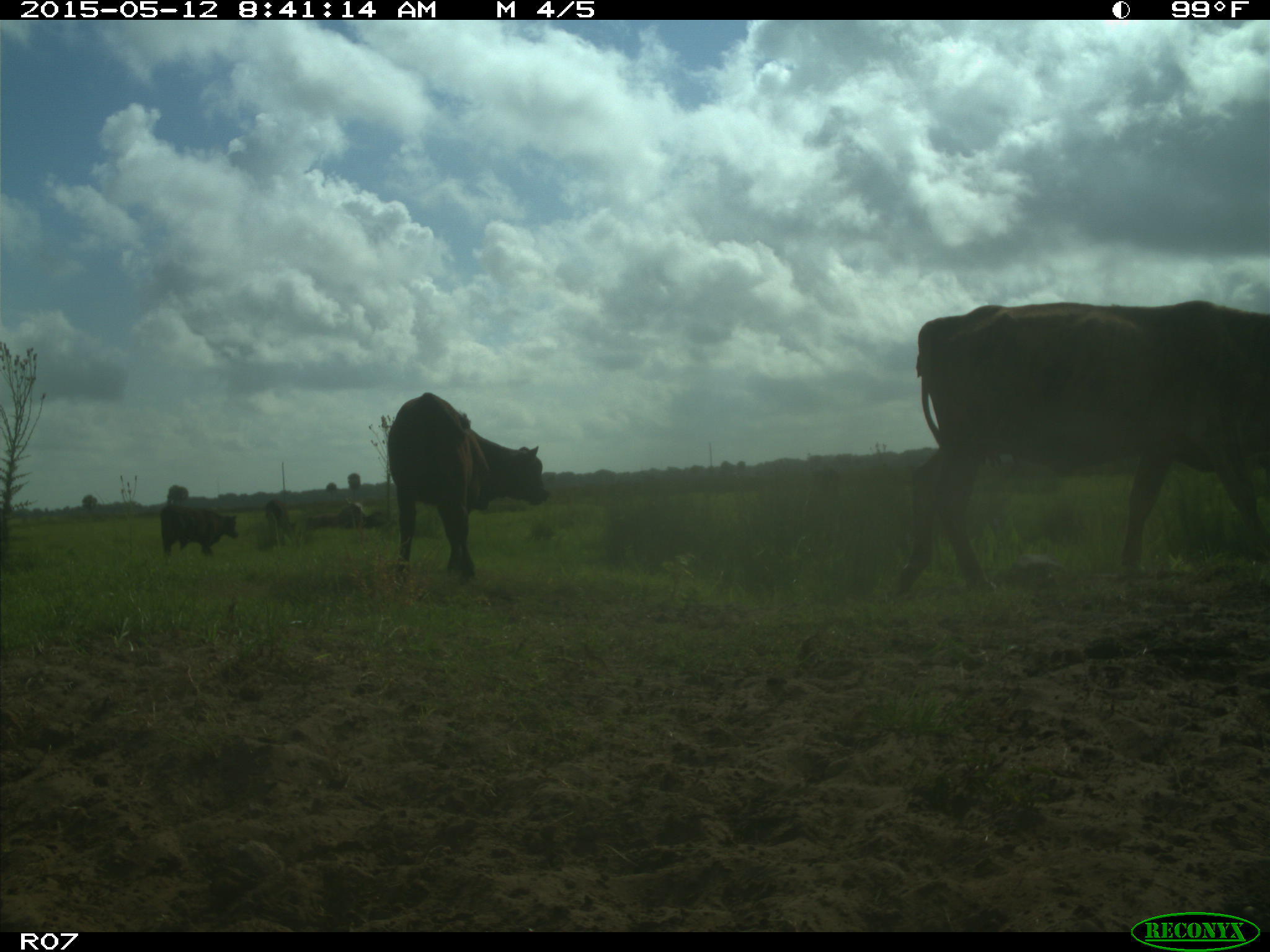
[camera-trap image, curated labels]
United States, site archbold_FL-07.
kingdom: Animalia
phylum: Chordata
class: Mammalia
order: Artiodactyla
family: Bovidae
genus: Bos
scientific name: Bos taurus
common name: domestic cow